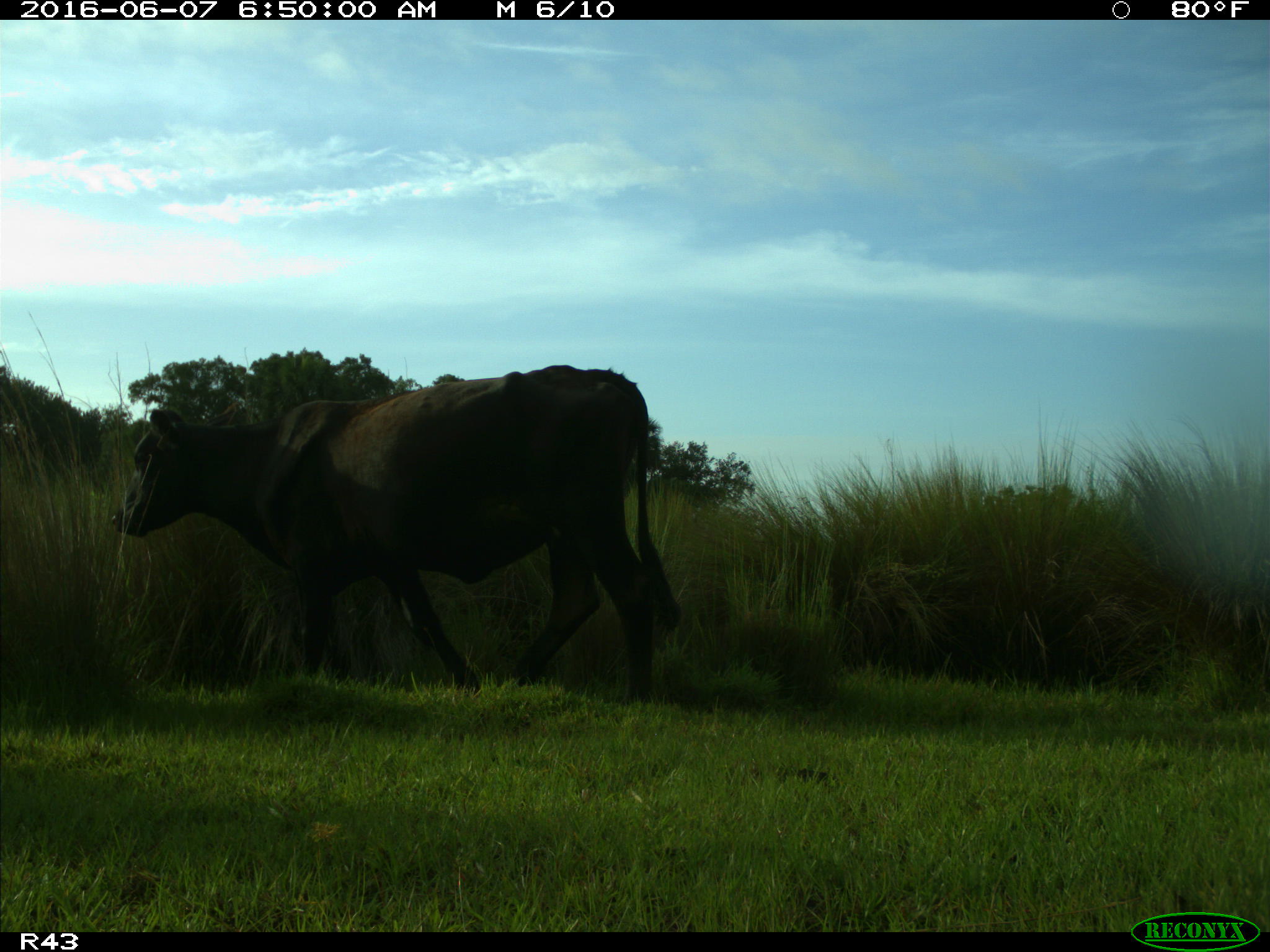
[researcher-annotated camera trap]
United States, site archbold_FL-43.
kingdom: Animalia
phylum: Chordata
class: Mammalia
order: Artiodactyla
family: Bovidae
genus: Bos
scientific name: Bos taurus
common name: domestic cow